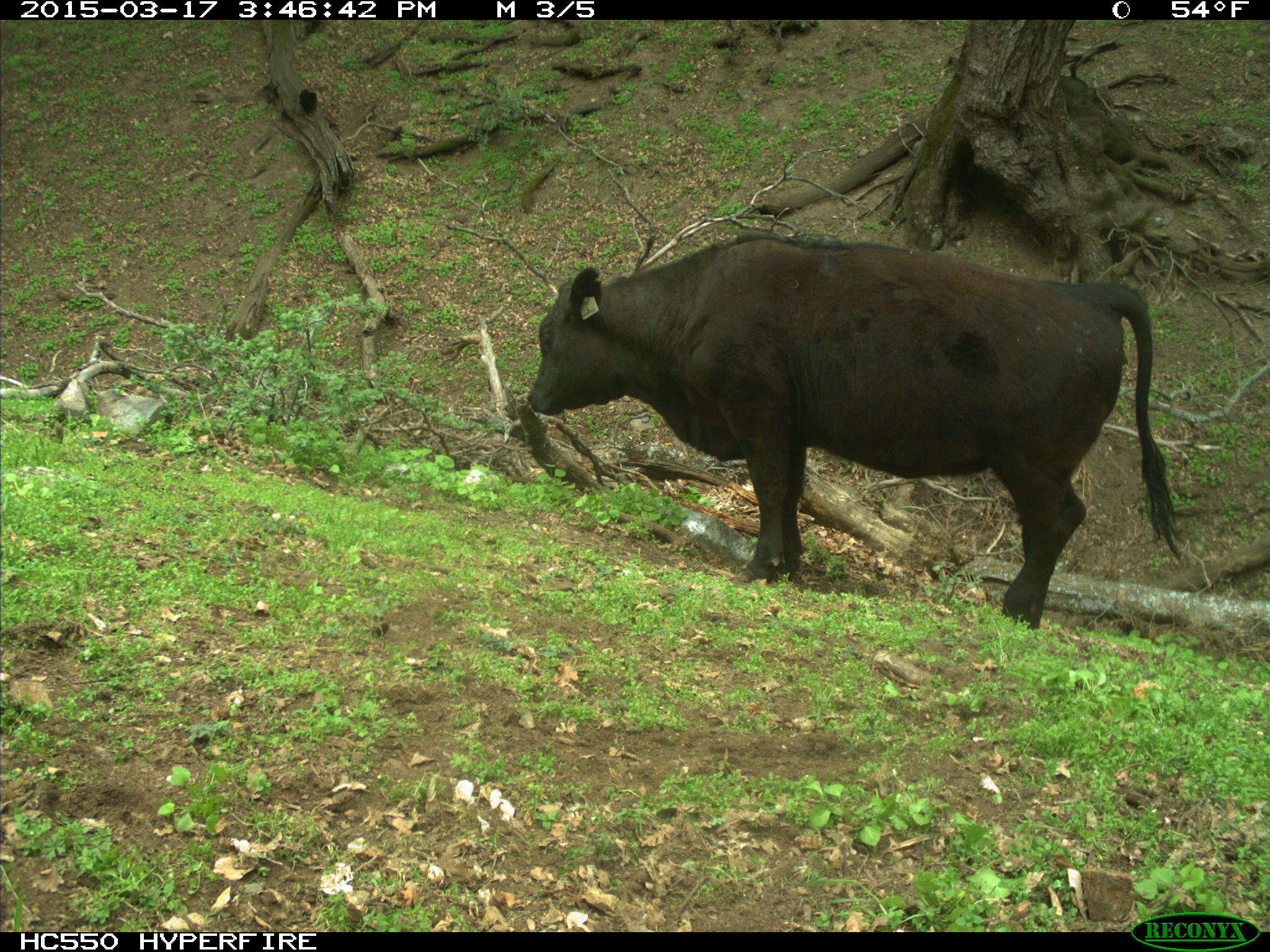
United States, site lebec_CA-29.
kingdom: Animalia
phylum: Chordata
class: Mammalia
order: Artiodactyla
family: Bovidae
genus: Bos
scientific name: Bos taurus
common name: domestic cow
Bos taurus (domestic cow).